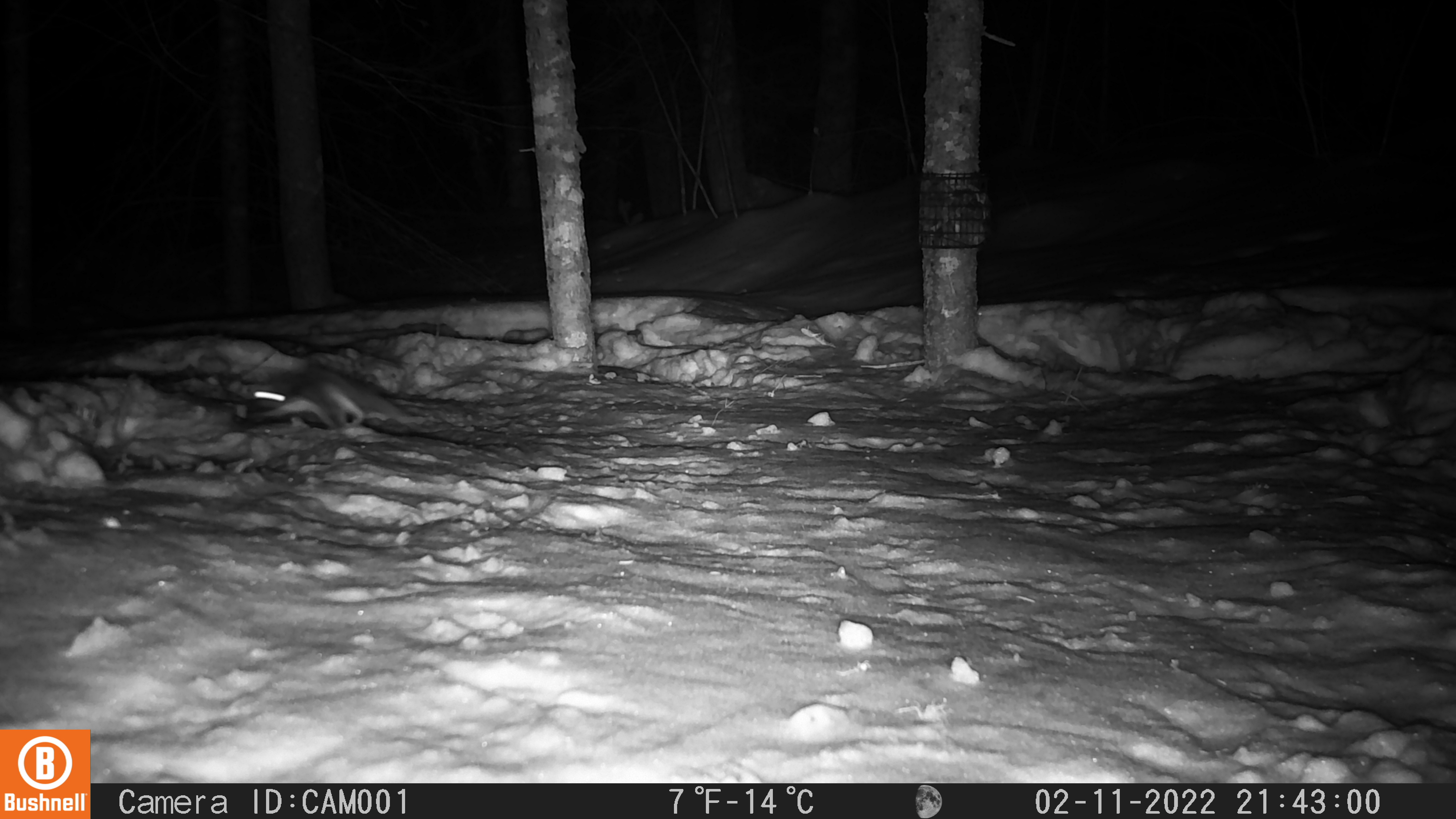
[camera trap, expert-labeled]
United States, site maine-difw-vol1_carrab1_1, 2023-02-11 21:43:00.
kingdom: Animalia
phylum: Chordata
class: Mammalia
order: Rodentia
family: Sciuridae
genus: Glaucomys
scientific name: Glaucomys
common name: flying squirrel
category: flying squirrel sp.